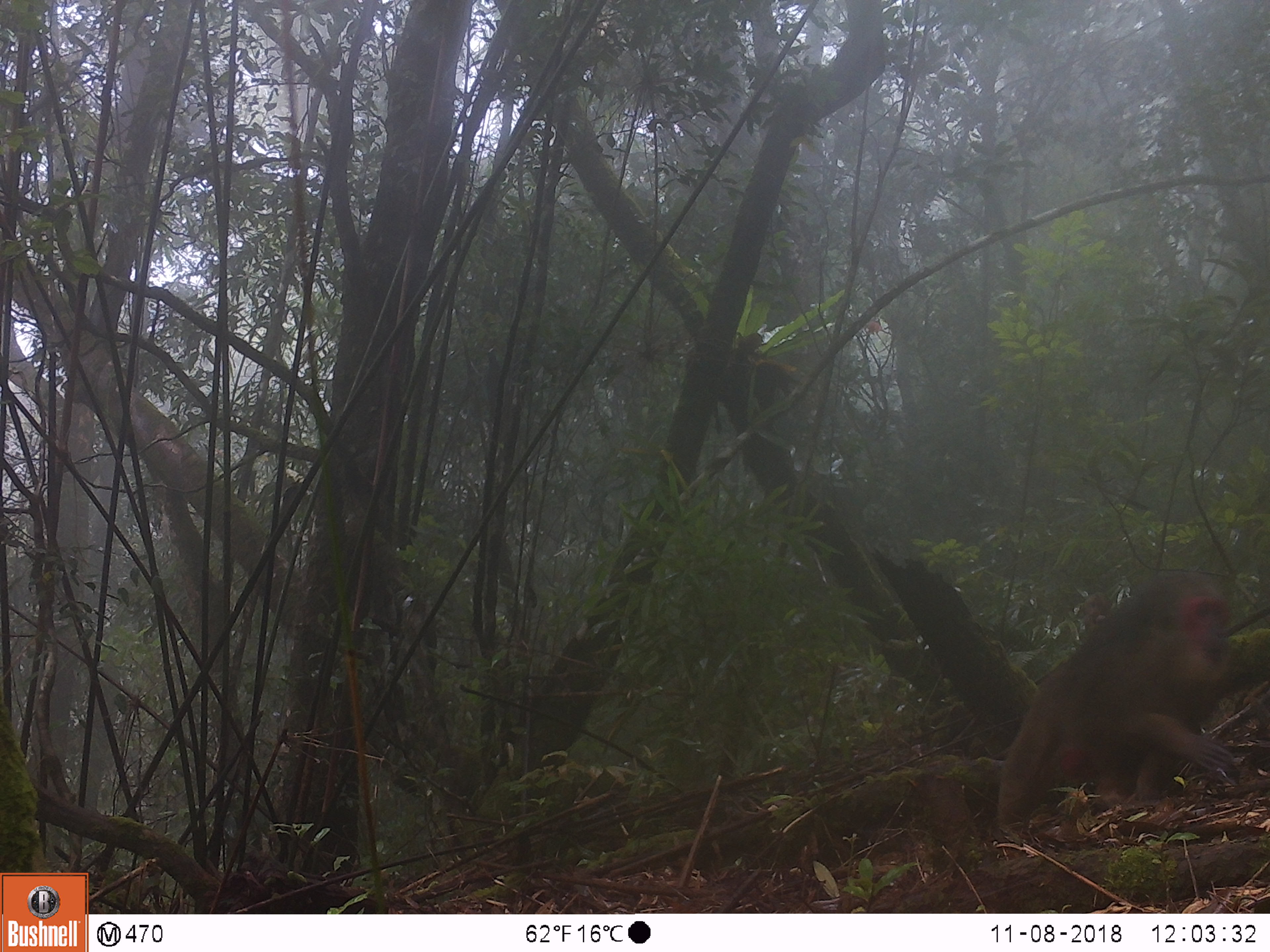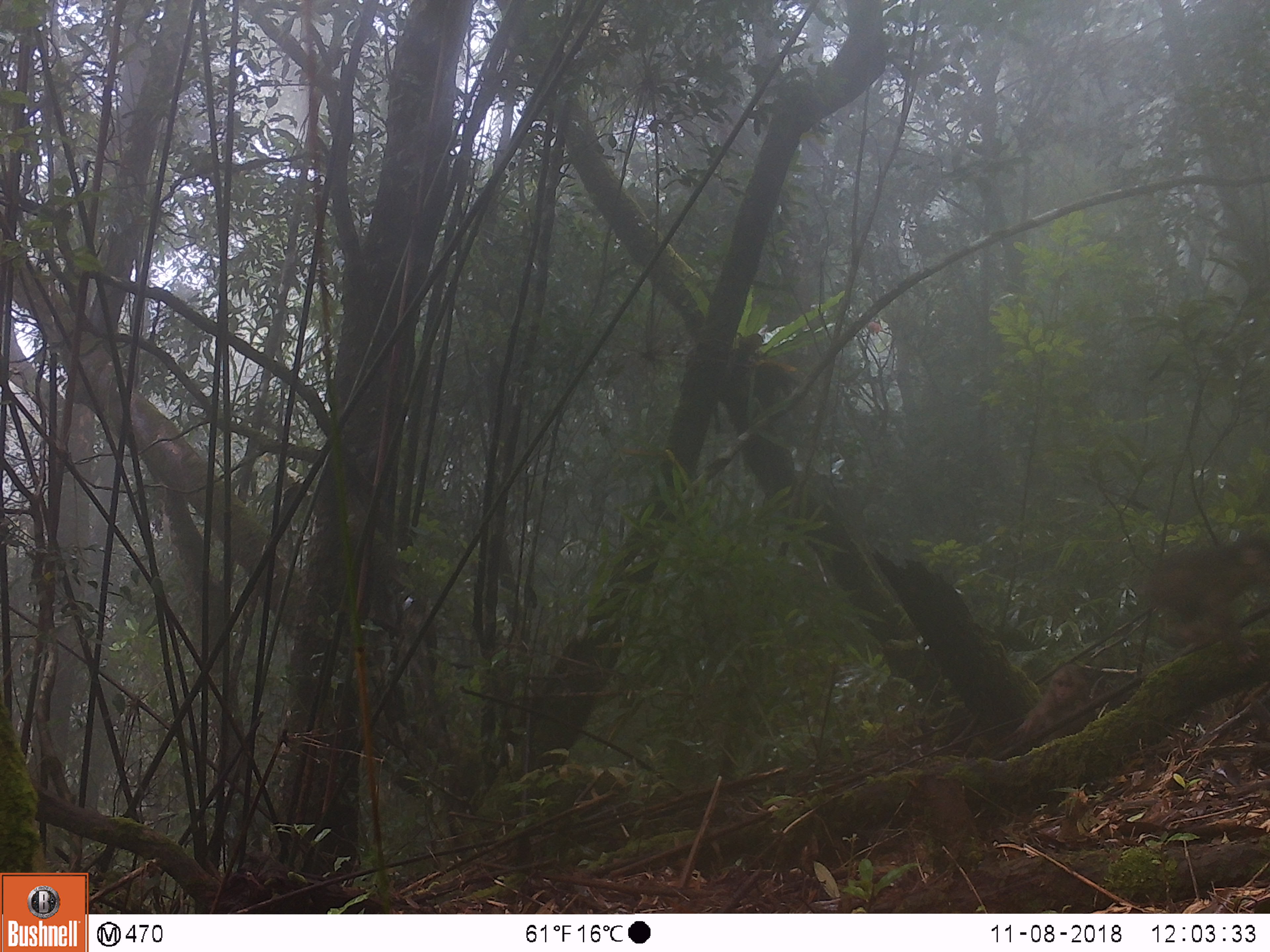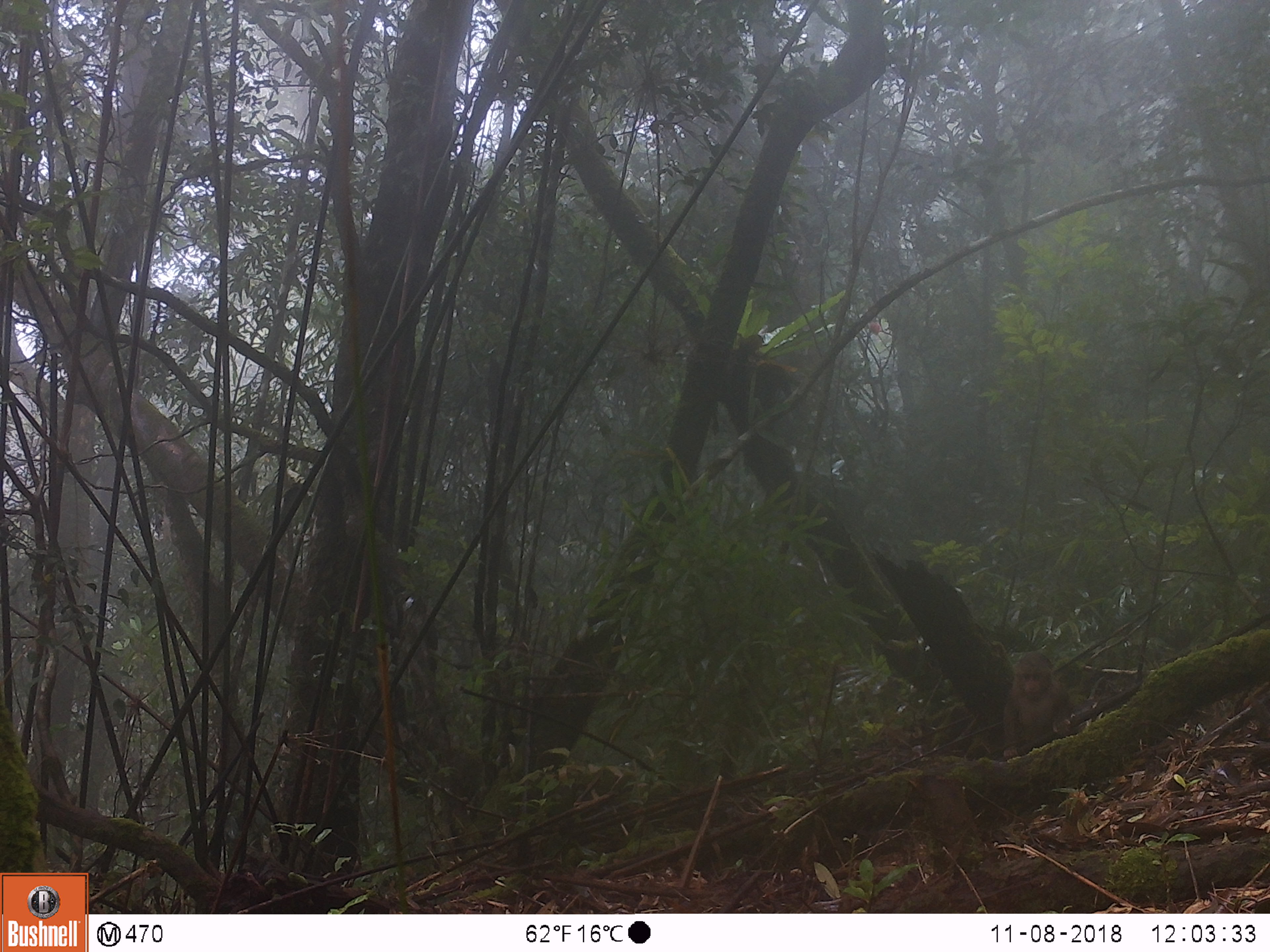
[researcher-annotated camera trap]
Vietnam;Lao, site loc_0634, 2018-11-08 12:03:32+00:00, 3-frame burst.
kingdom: Animalia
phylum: Chordata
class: Mammalia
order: Primates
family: Cercopithecidae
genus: Macaca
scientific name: Macaca arctoides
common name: stump-tailed macaque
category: stump tailed macaque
Stump tailed macaque (stump-tailed macaque) (Macaca arctoides). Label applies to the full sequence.